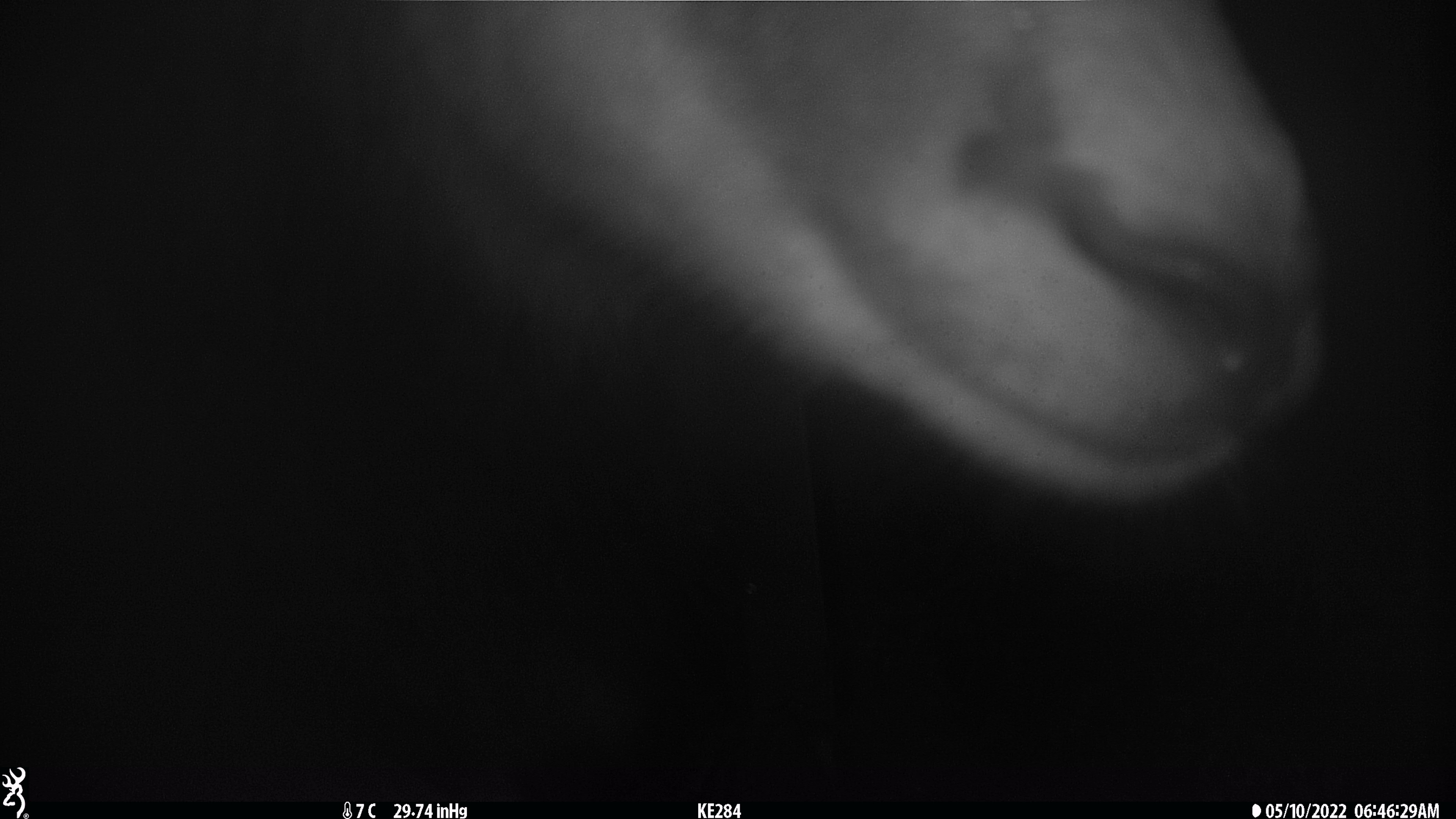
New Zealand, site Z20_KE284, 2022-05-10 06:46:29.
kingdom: Animalia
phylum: Chordata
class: Mammalia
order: Artiodactyla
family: Bovidae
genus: Rupicapra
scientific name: Rupicapra rupicapra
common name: alpine chamois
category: chamois